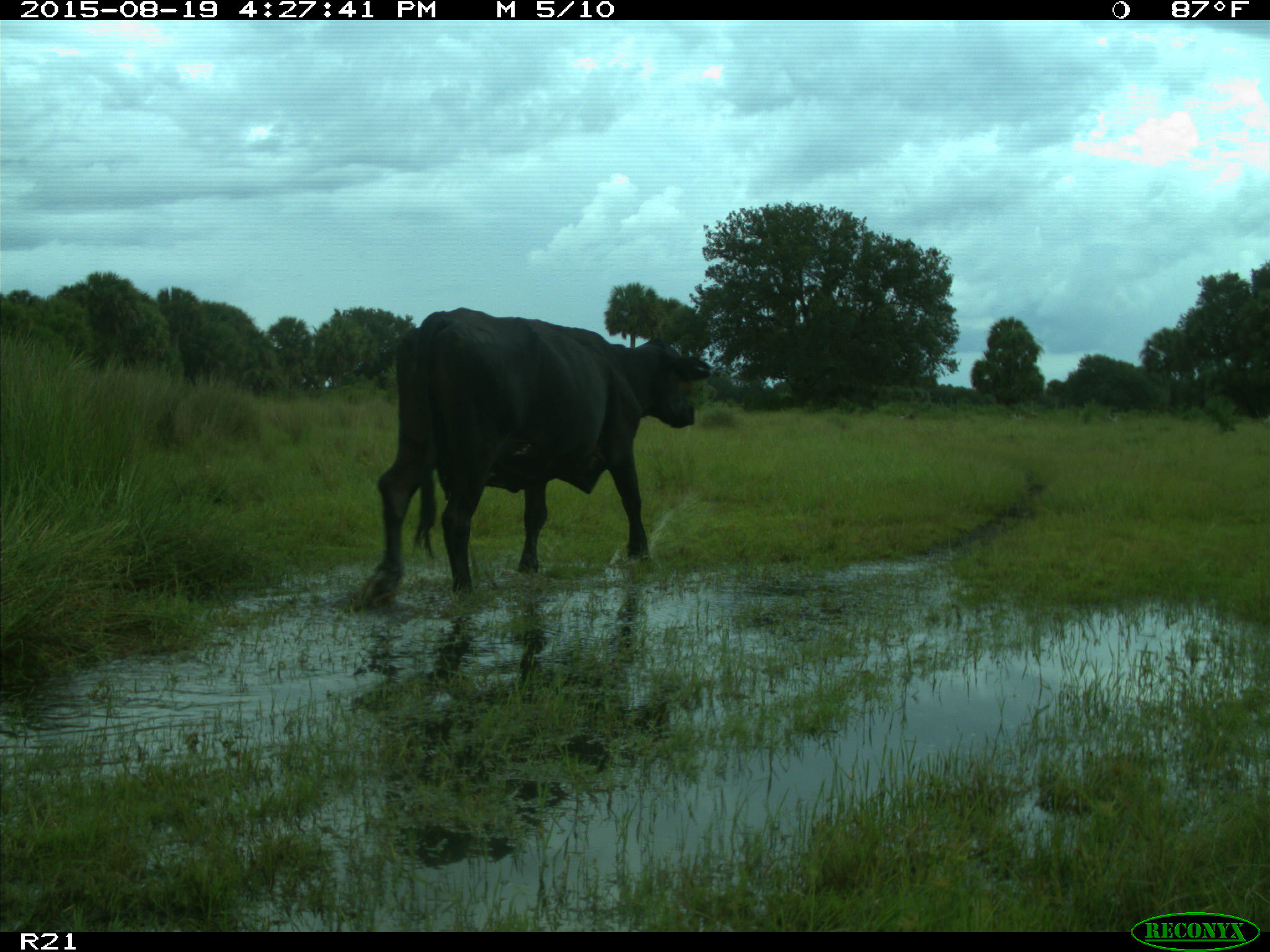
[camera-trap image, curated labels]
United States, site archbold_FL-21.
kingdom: Animalia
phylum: Chordata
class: Mammalia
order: Artiodactyla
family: Bovidae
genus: Bos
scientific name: Bos taurus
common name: domestic cow